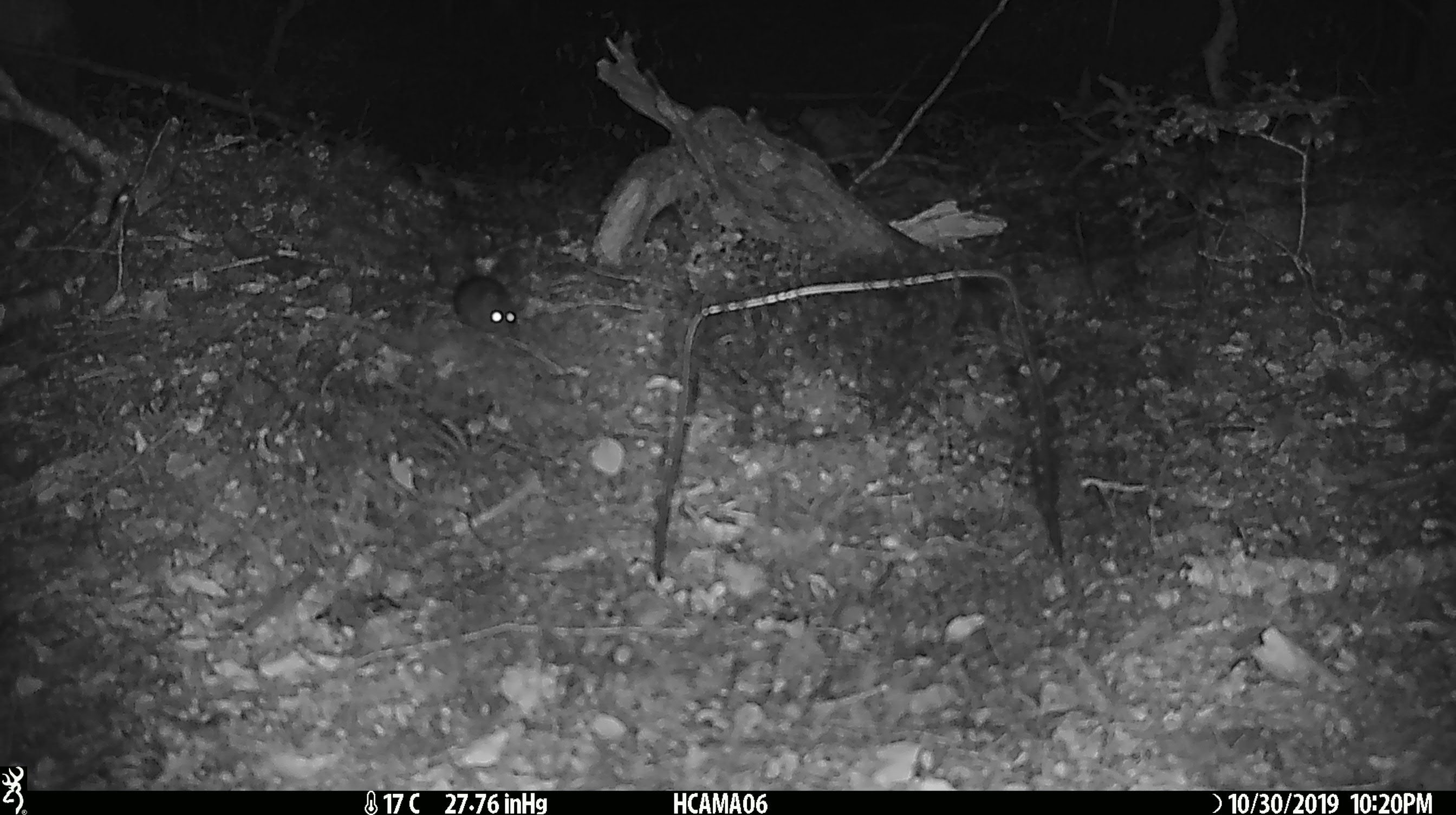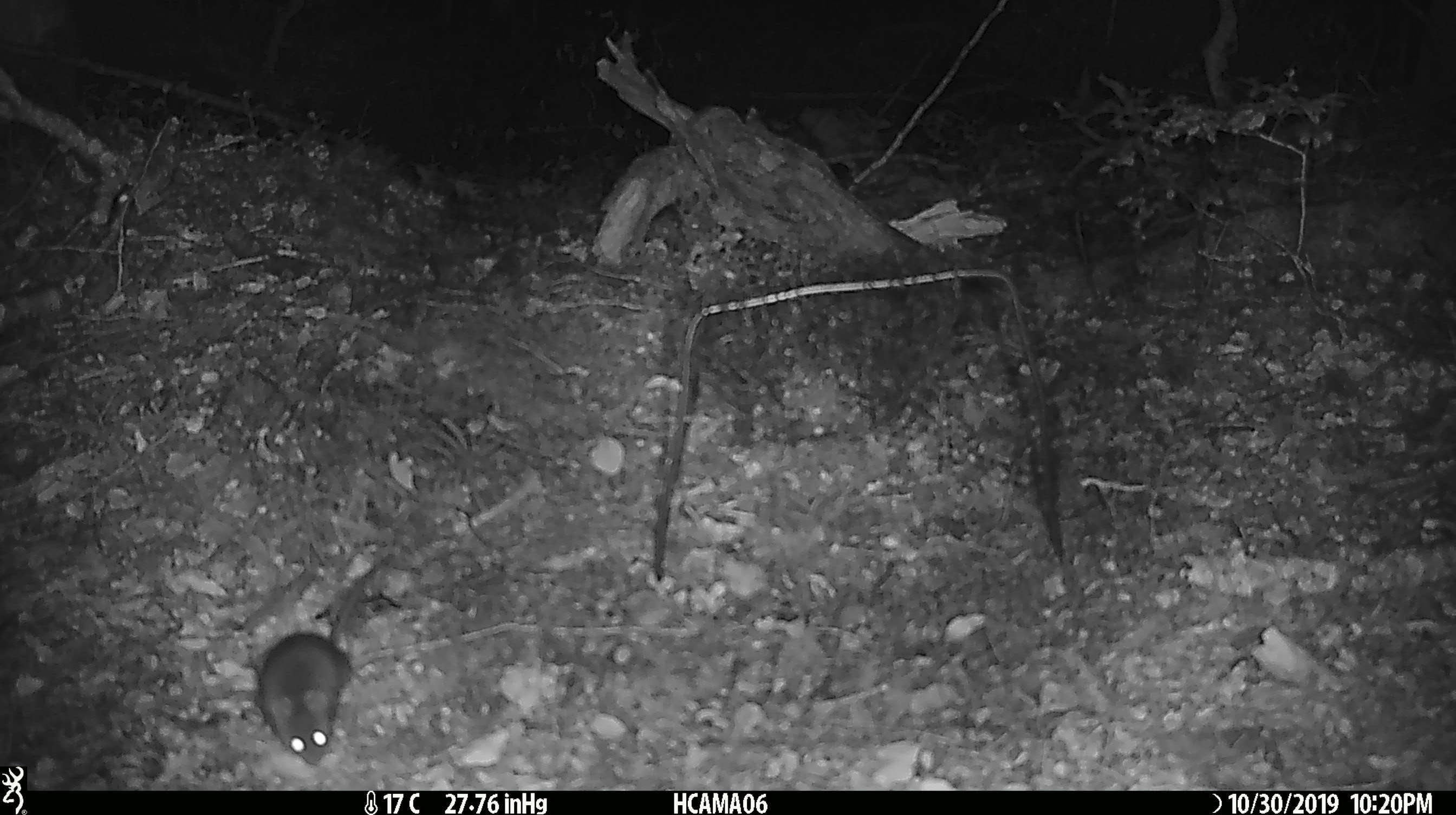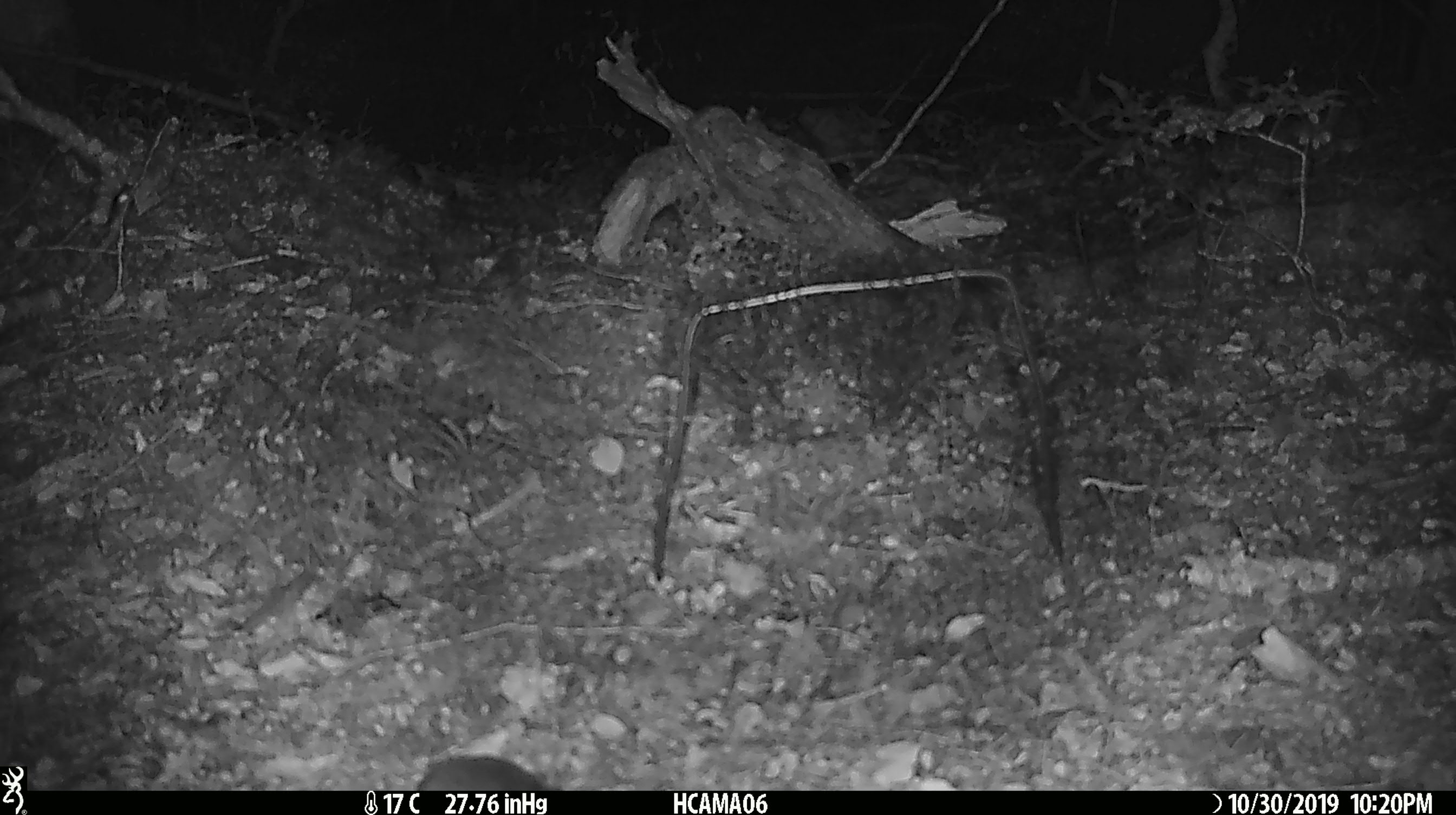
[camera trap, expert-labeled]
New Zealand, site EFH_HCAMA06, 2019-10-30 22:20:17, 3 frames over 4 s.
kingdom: Animalia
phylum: Chordata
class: Mammalia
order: Rodentia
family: Muridae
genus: Mus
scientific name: Mus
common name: mouse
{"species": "mouse (Mus)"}